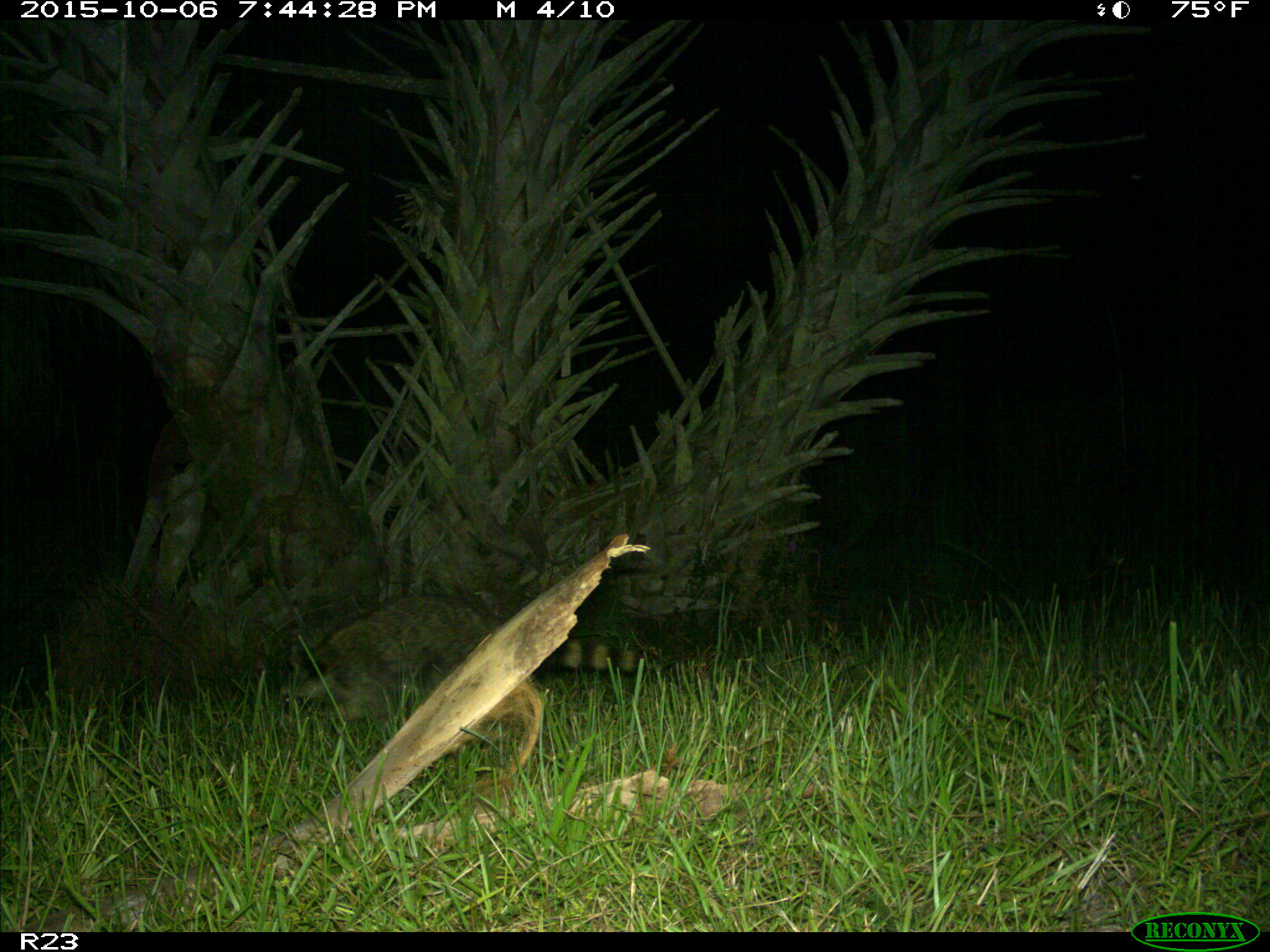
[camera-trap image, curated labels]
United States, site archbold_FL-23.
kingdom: Animalia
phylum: Chordata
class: Mammalia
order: Carnivora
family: Procyonidae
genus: Procyon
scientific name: Procyon lotor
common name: common raccoon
Procyon lotor (common raccoon).